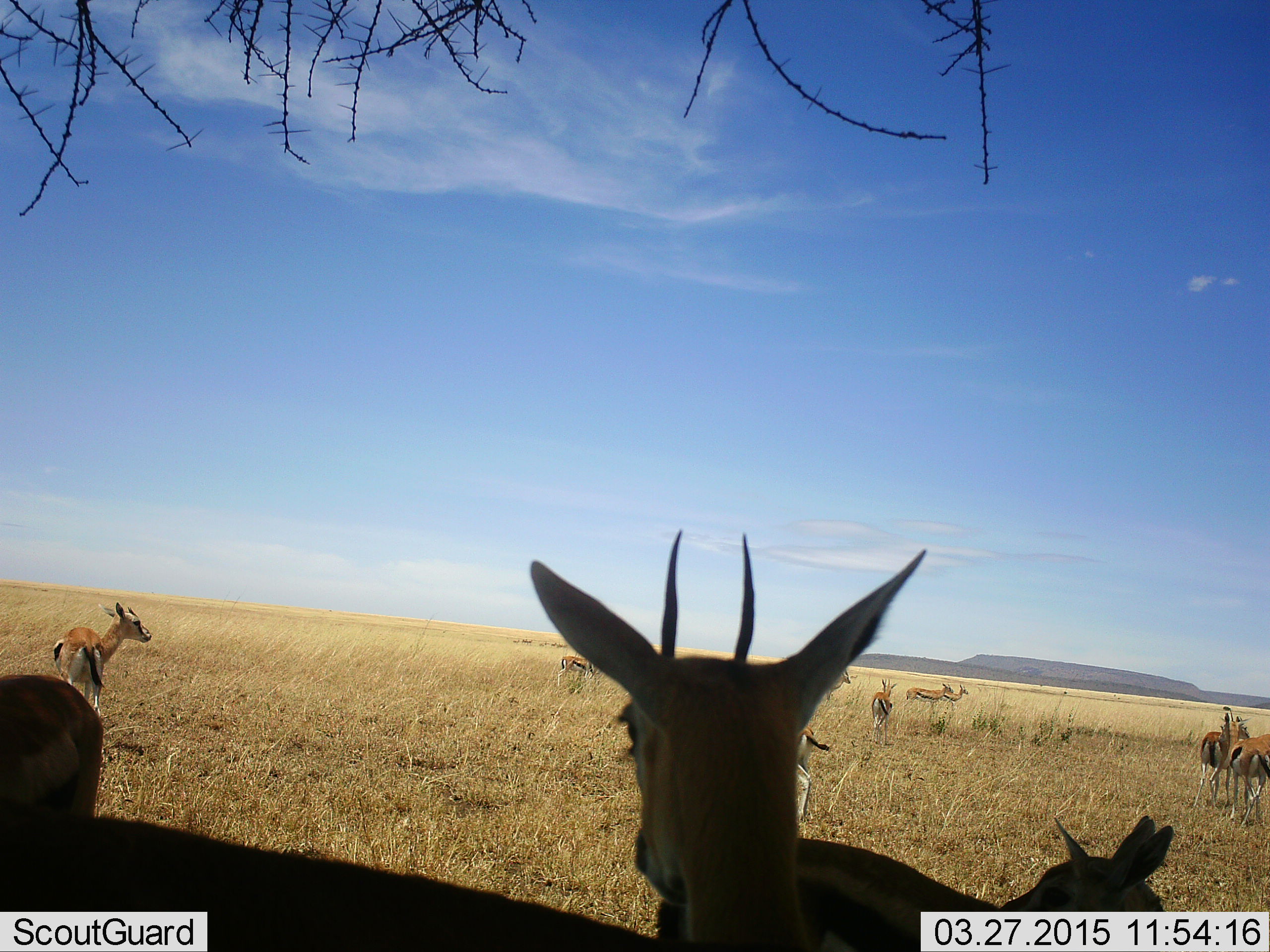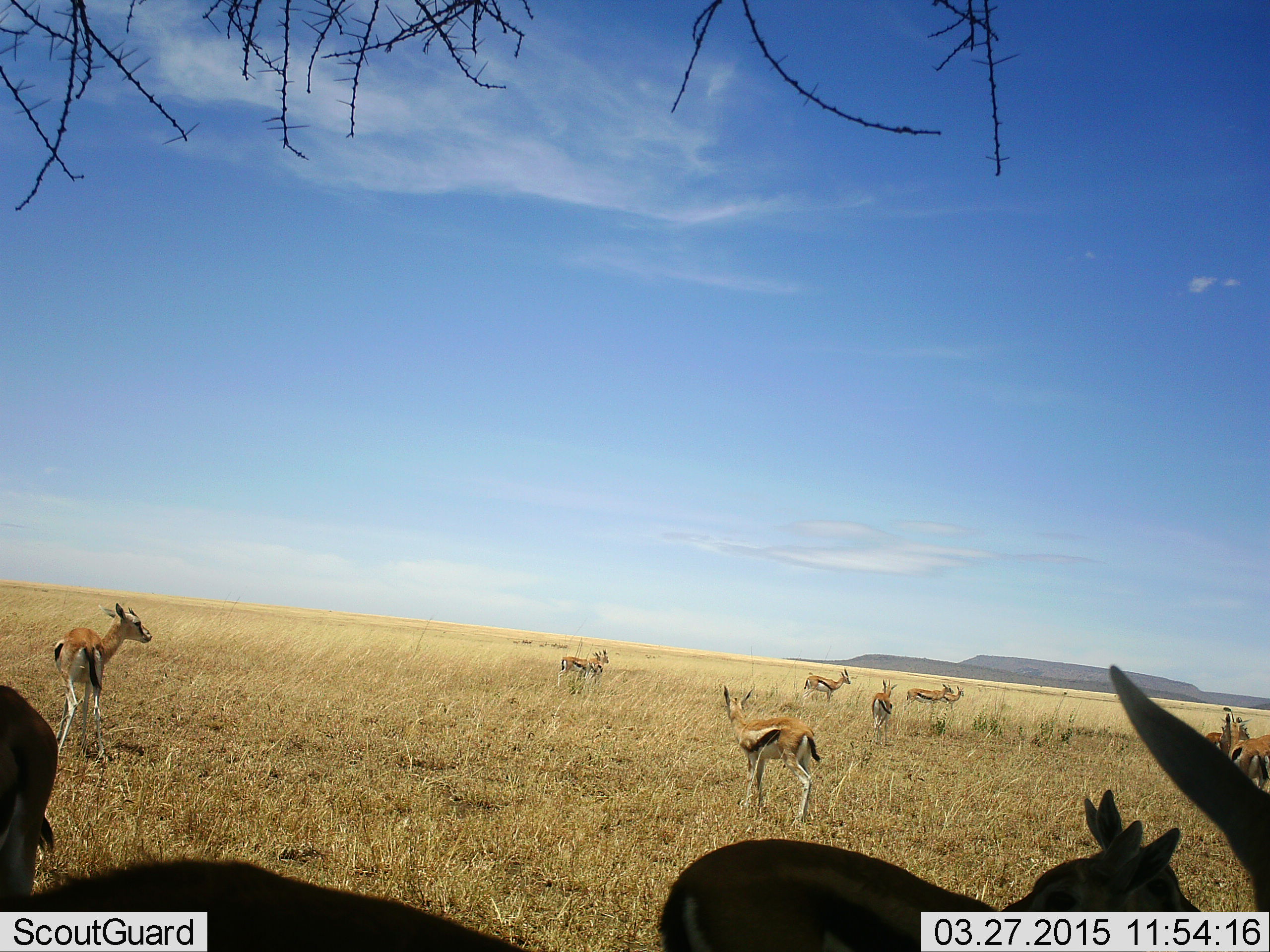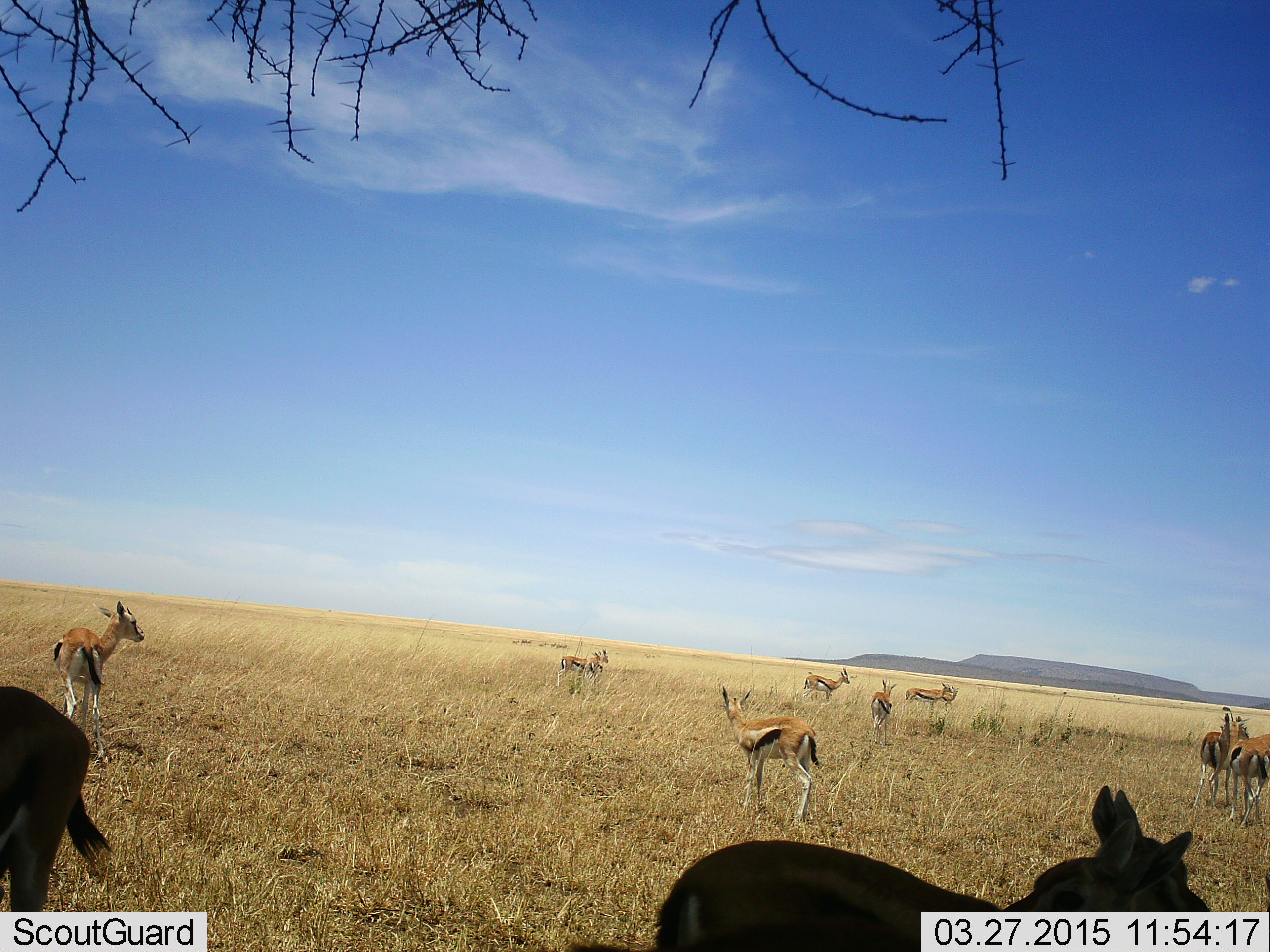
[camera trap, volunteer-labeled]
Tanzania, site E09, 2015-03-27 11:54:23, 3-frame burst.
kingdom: Animalia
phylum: Chordata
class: Mammalia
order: Artiodactyla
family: Bovidae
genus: Eudorcas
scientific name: Eudorcas thomsonii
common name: thomson's gazelle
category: gazellethomsons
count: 11-50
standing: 90%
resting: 20%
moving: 50%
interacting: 0%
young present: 0%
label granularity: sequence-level